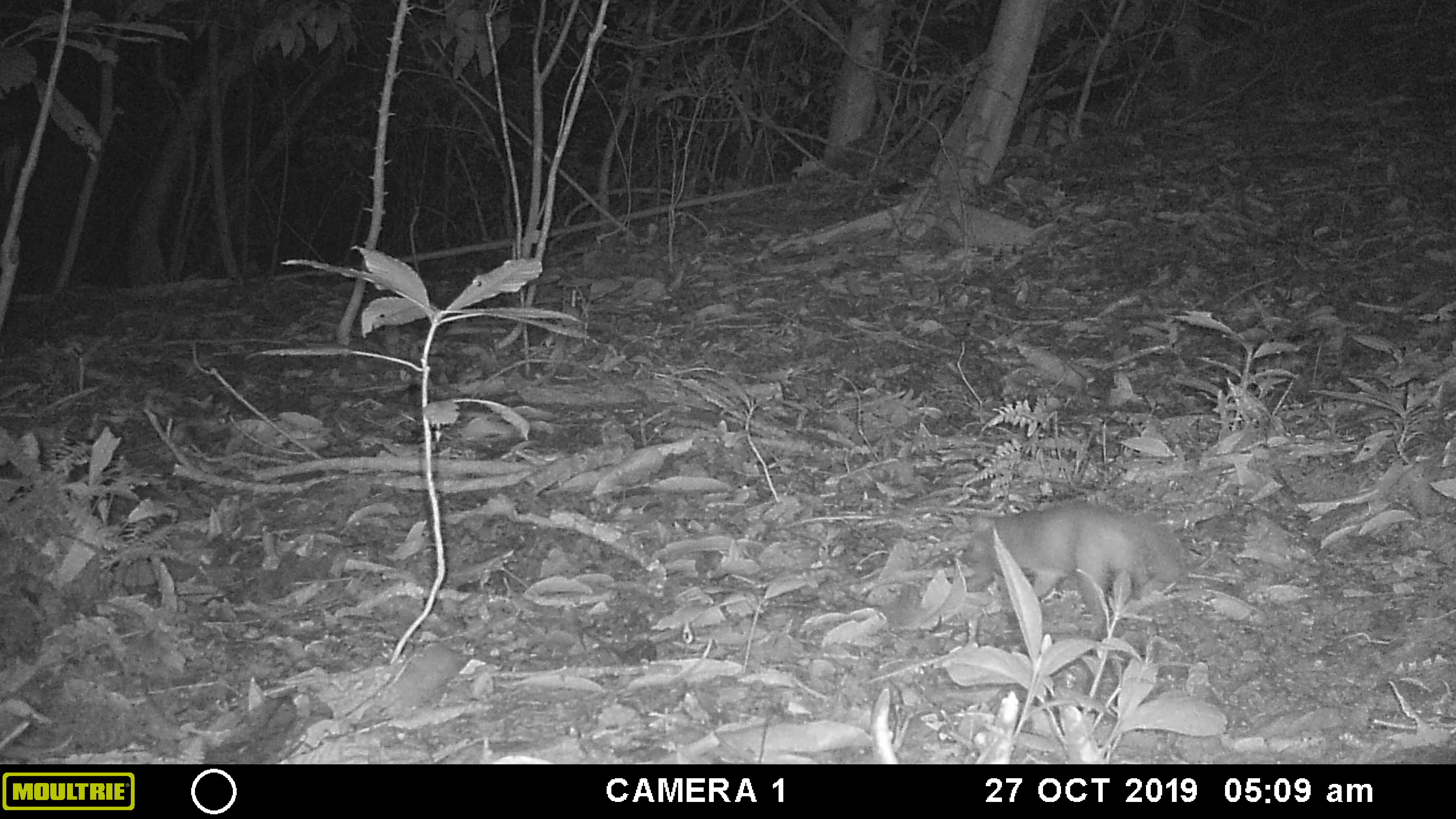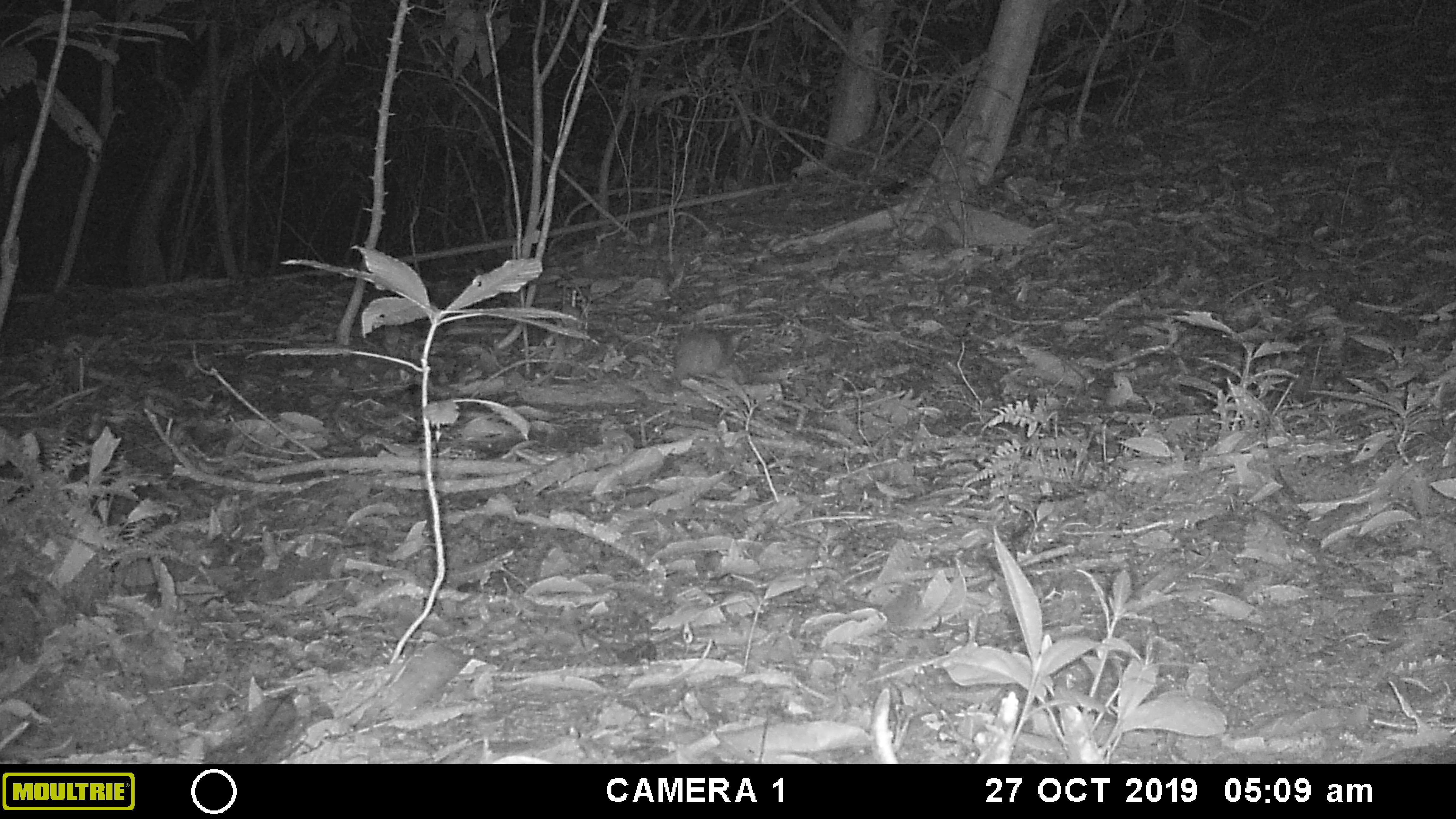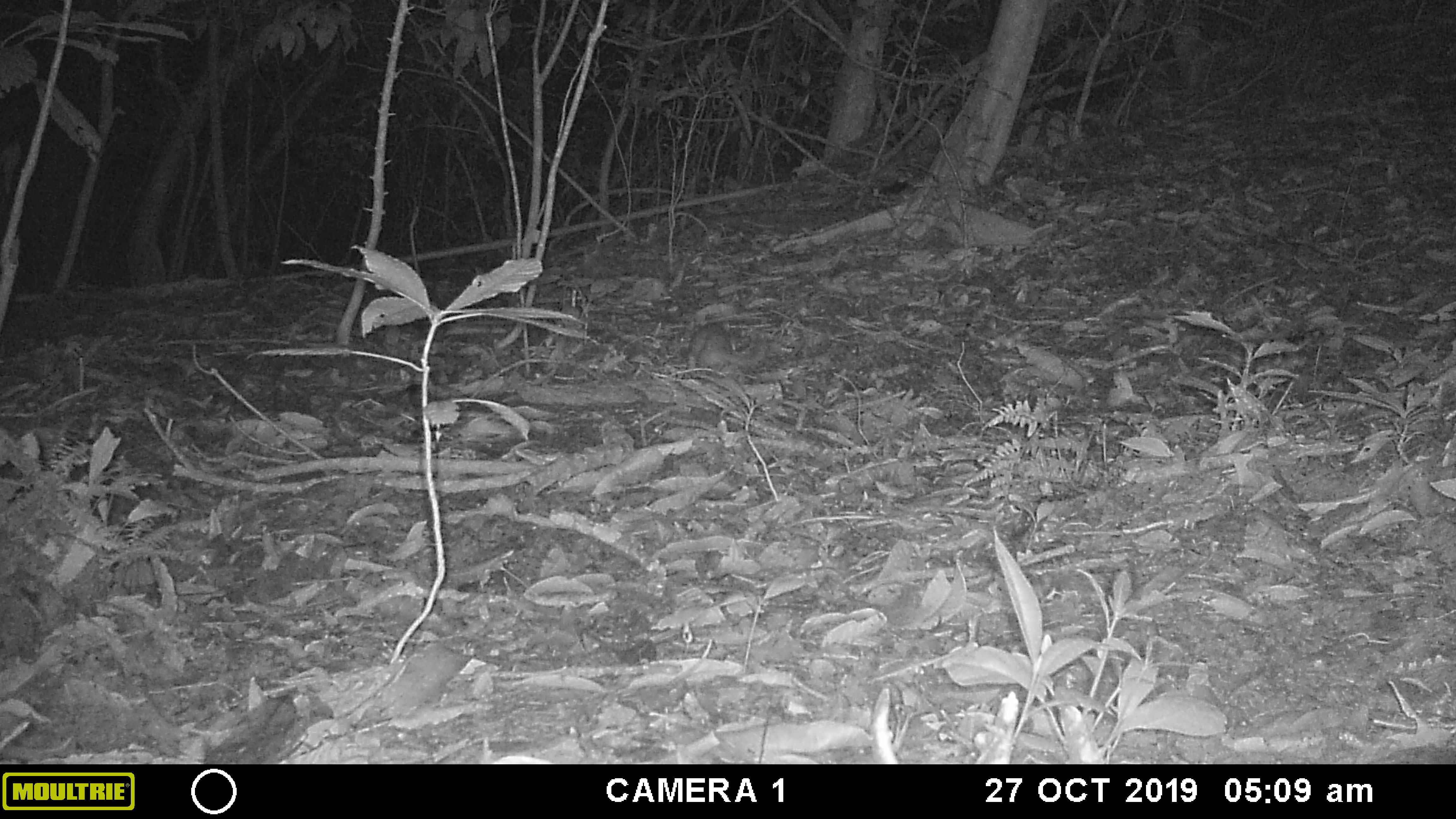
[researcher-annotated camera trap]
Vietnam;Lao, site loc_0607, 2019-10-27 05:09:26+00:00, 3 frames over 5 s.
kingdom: Animalia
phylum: Chordata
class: Mammalia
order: Carnivora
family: Mustelidae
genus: Melogale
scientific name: Melogale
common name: ferret badger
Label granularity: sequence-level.